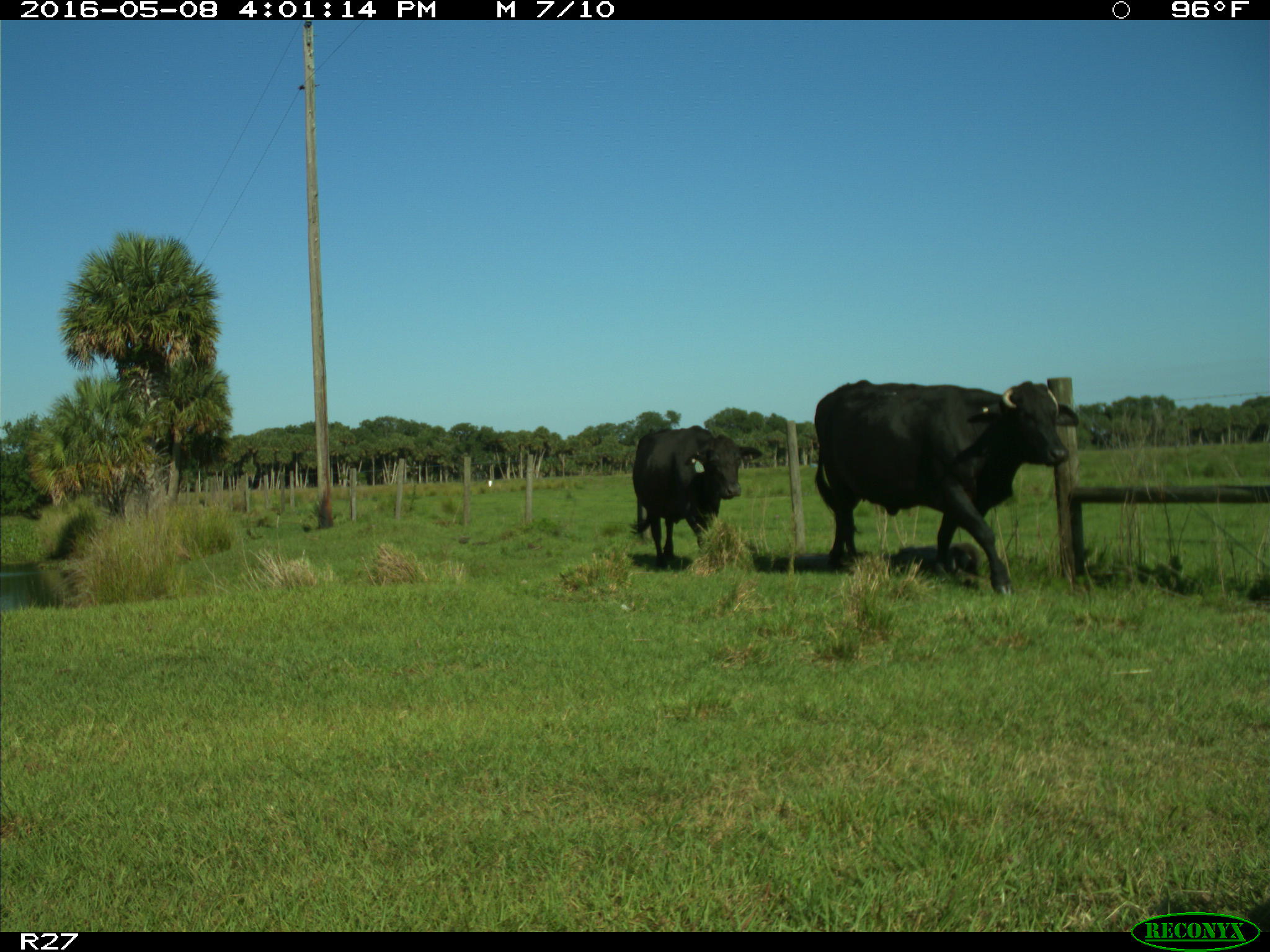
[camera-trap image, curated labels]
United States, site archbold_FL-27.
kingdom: Animalia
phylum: Chordata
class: Mammalia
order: Artiodactyla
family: Bovidae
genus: Bos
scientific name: Bos taurus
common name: domestic cow